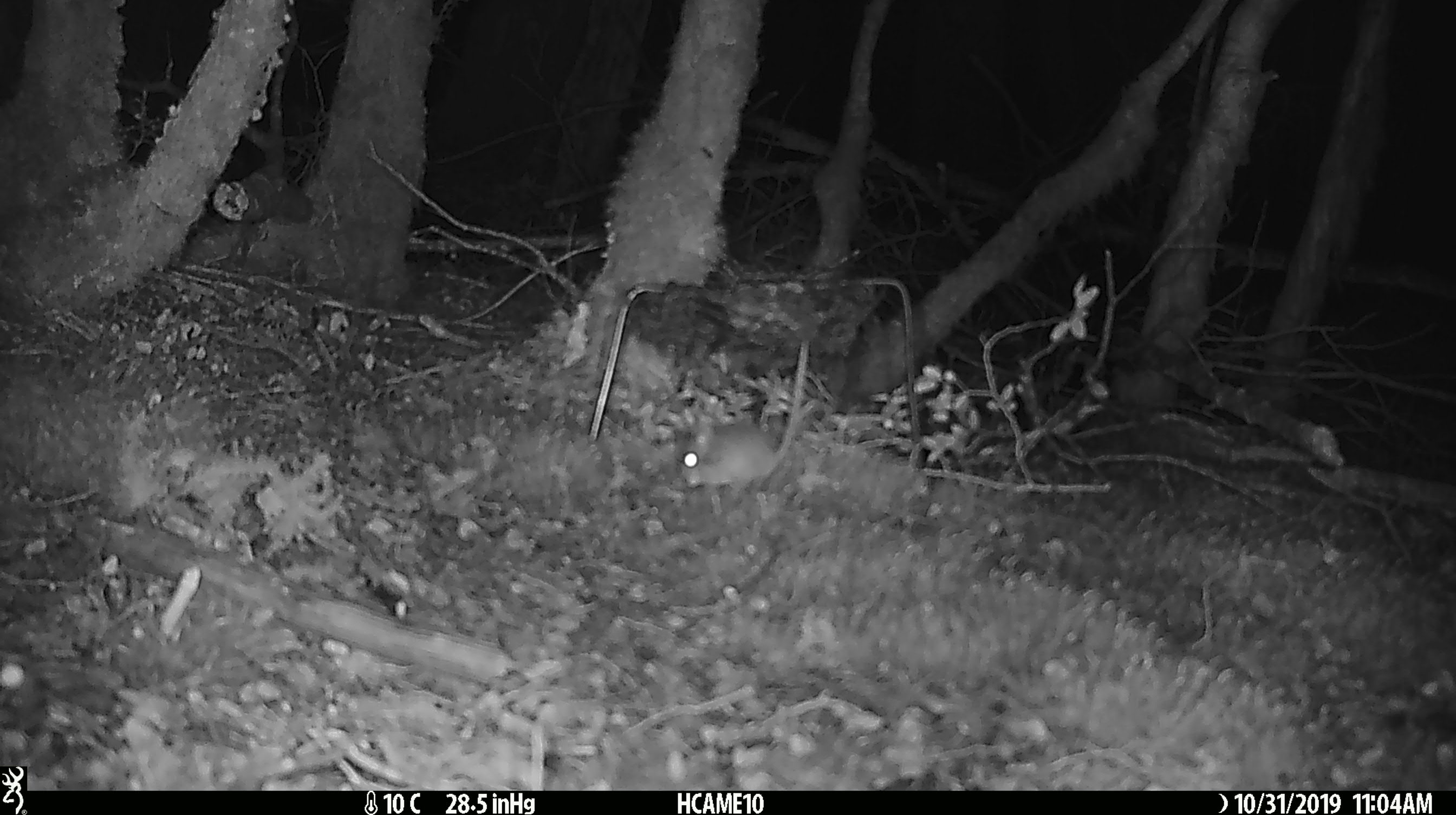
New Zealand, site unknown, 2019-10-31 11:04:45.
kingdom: Animalia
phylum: Chordata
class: Mammalia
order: Rodentia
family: Muridae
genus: Mus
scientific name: Mus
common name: mouse